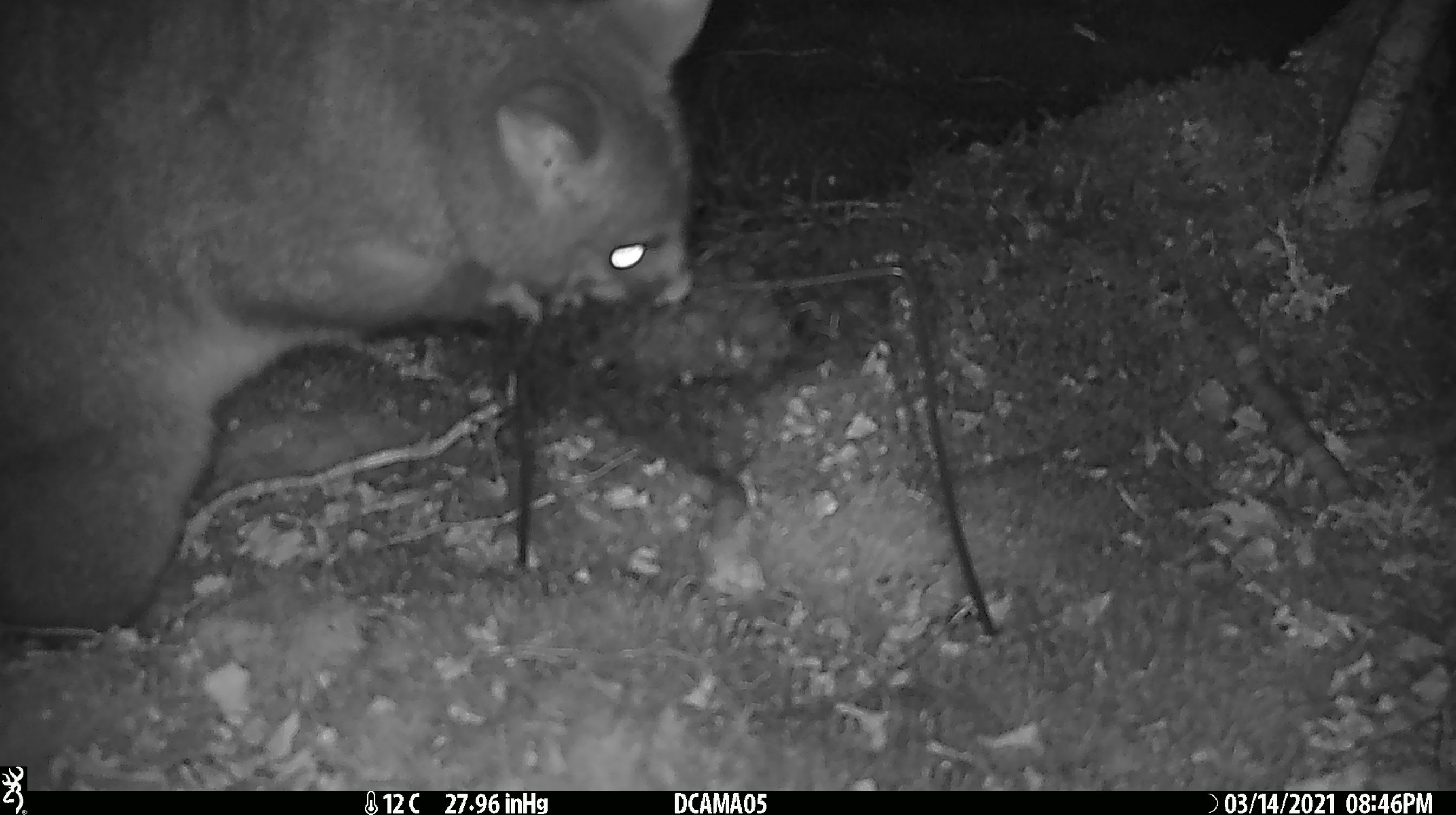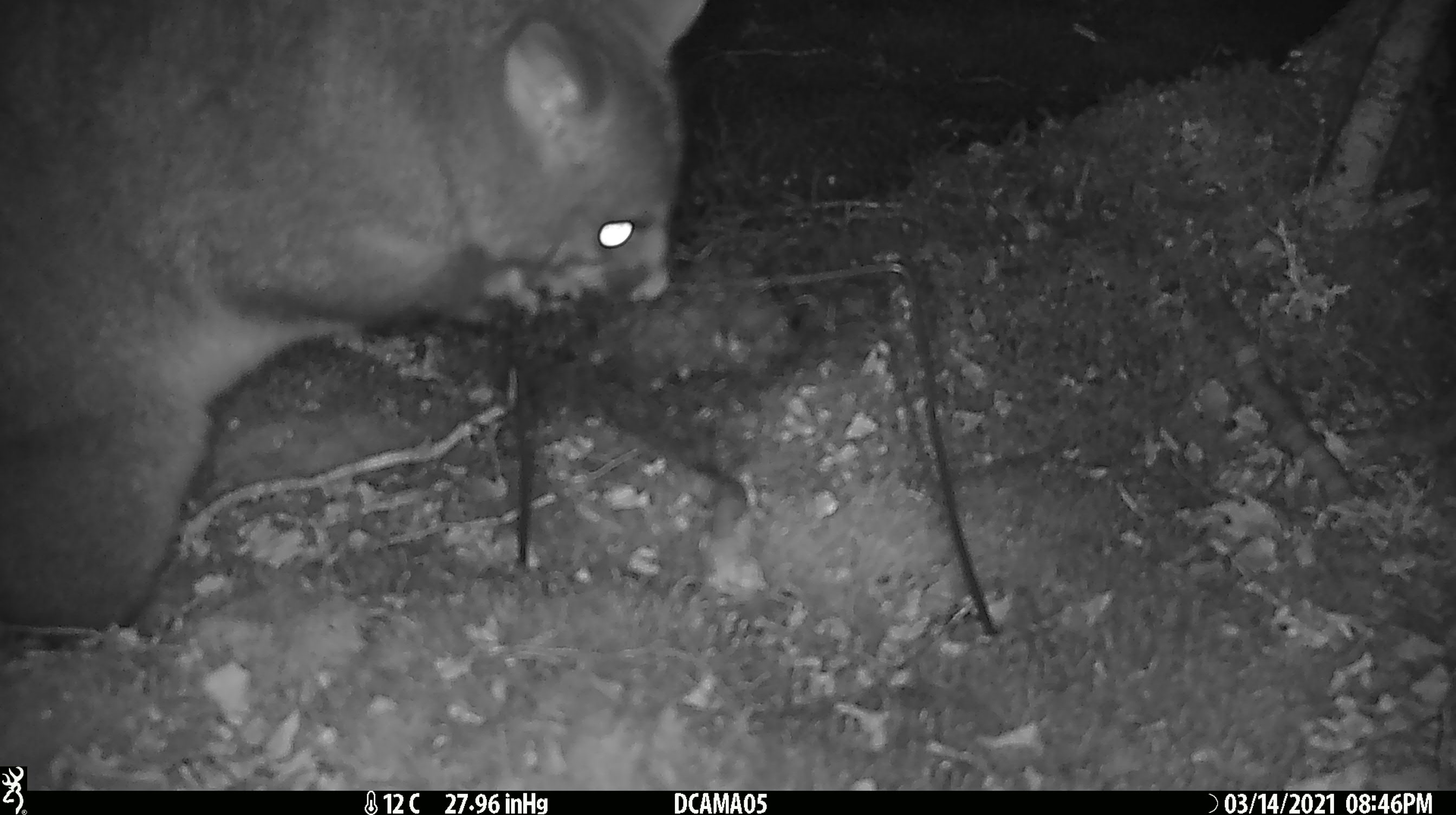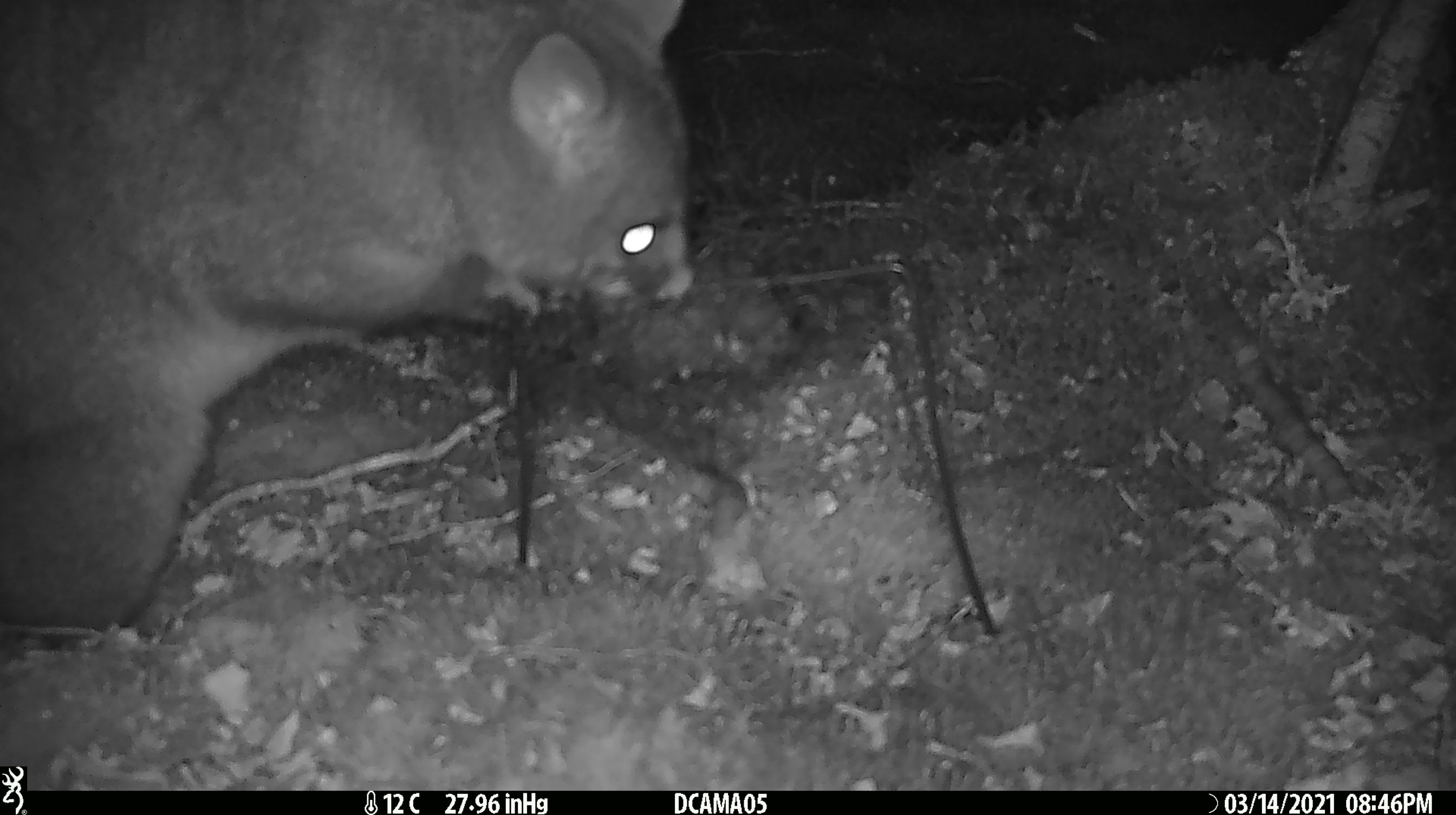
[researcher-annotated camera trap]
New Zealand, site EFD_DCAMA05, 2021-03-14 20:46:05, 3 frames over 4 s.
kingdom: Animalia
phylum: Chordata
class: Mammalia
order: Diprotodontia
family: Phalangeridae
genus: Trichosurus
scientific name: Trichosurus vulpecula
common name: common brushtail possum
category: possum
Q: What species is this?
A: Possum (common brushtail possum) (Trichosurus vulpecula).